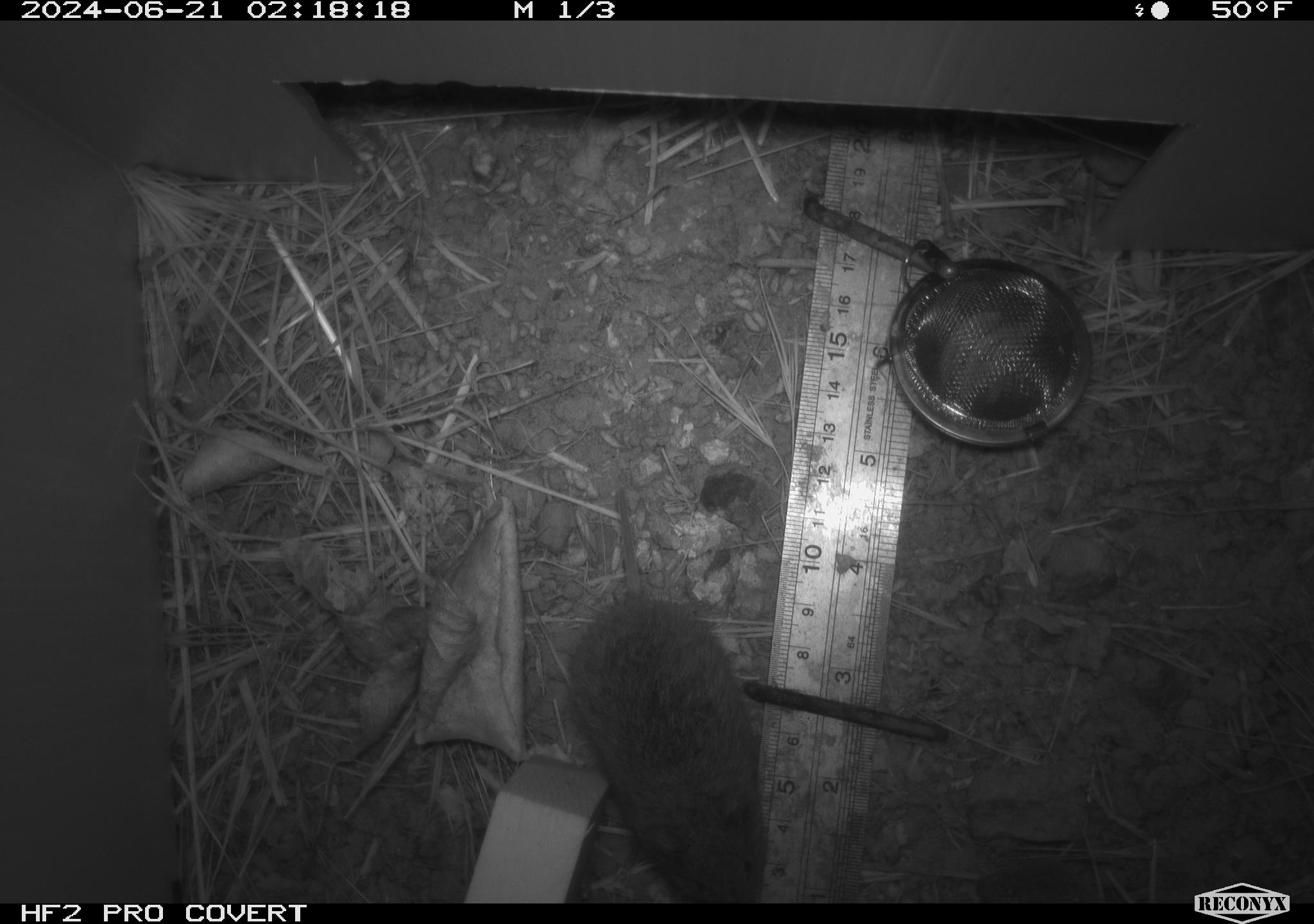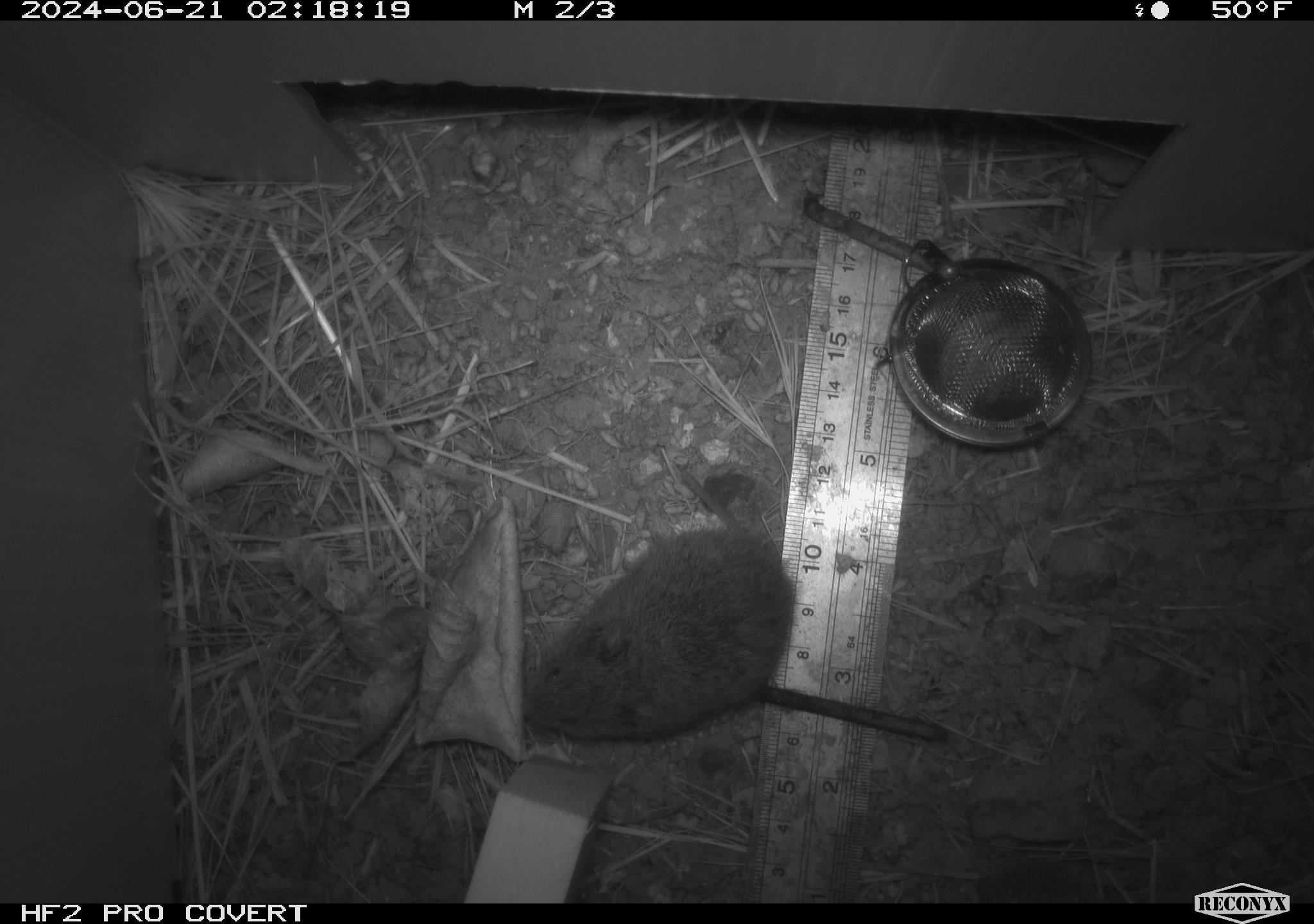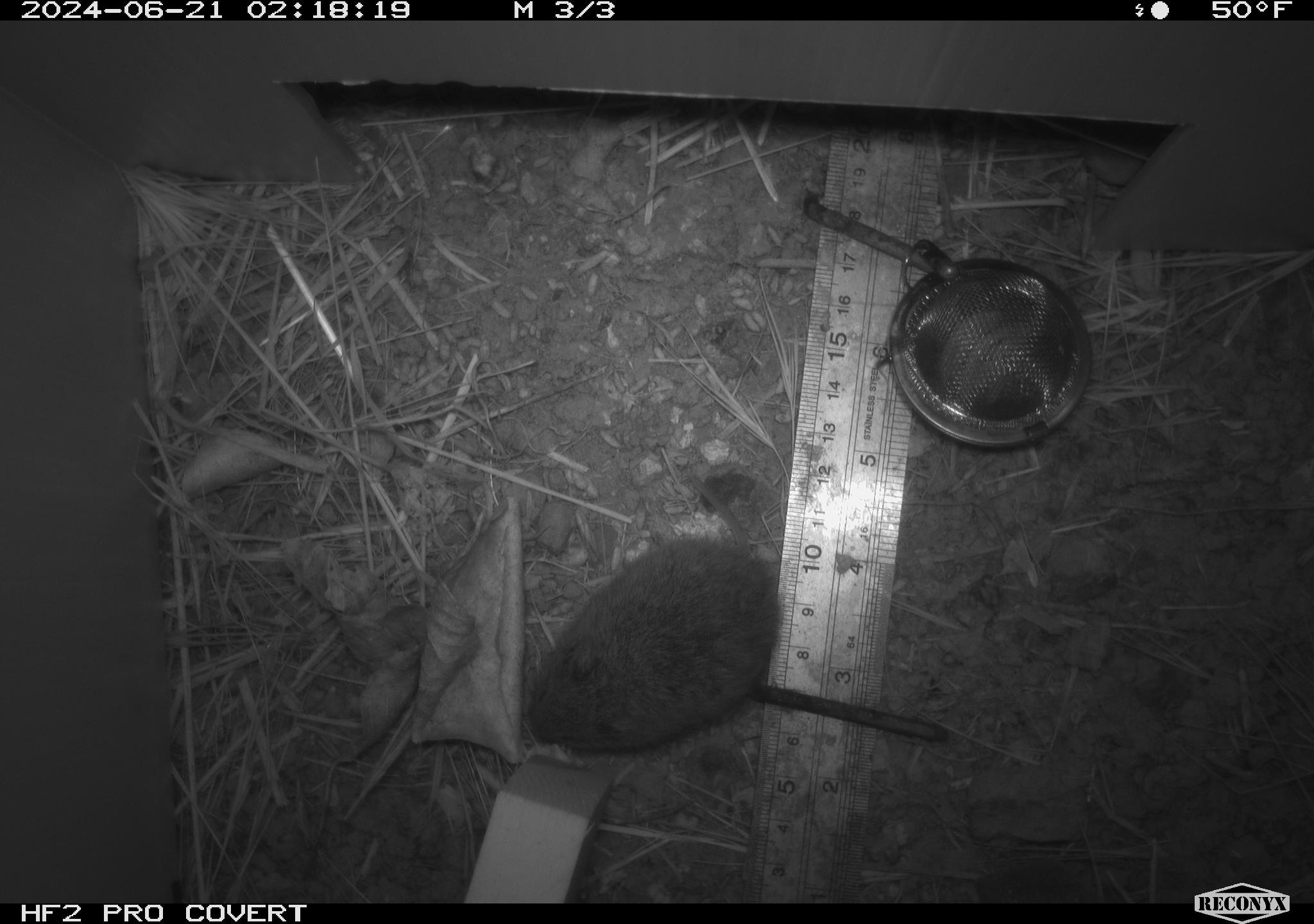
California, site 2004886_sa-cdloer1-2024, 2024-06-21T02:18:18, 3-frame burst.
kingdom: Animalia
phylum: Chordata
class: Mammalia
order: Rodentia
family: Cricetidae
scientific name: Arvicolinae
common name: voles, lemmings, and muskrats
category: arvicolinae subfamily